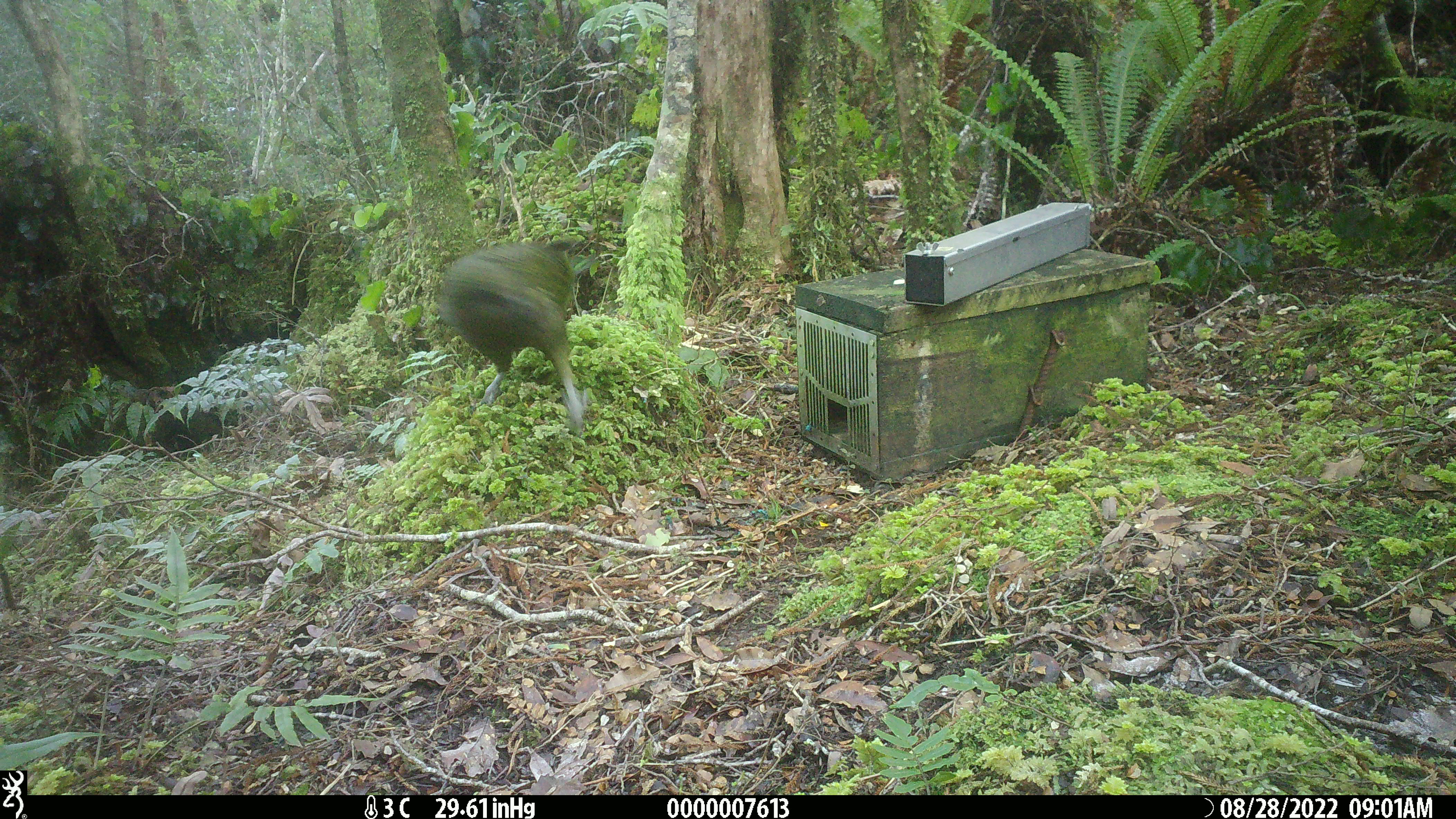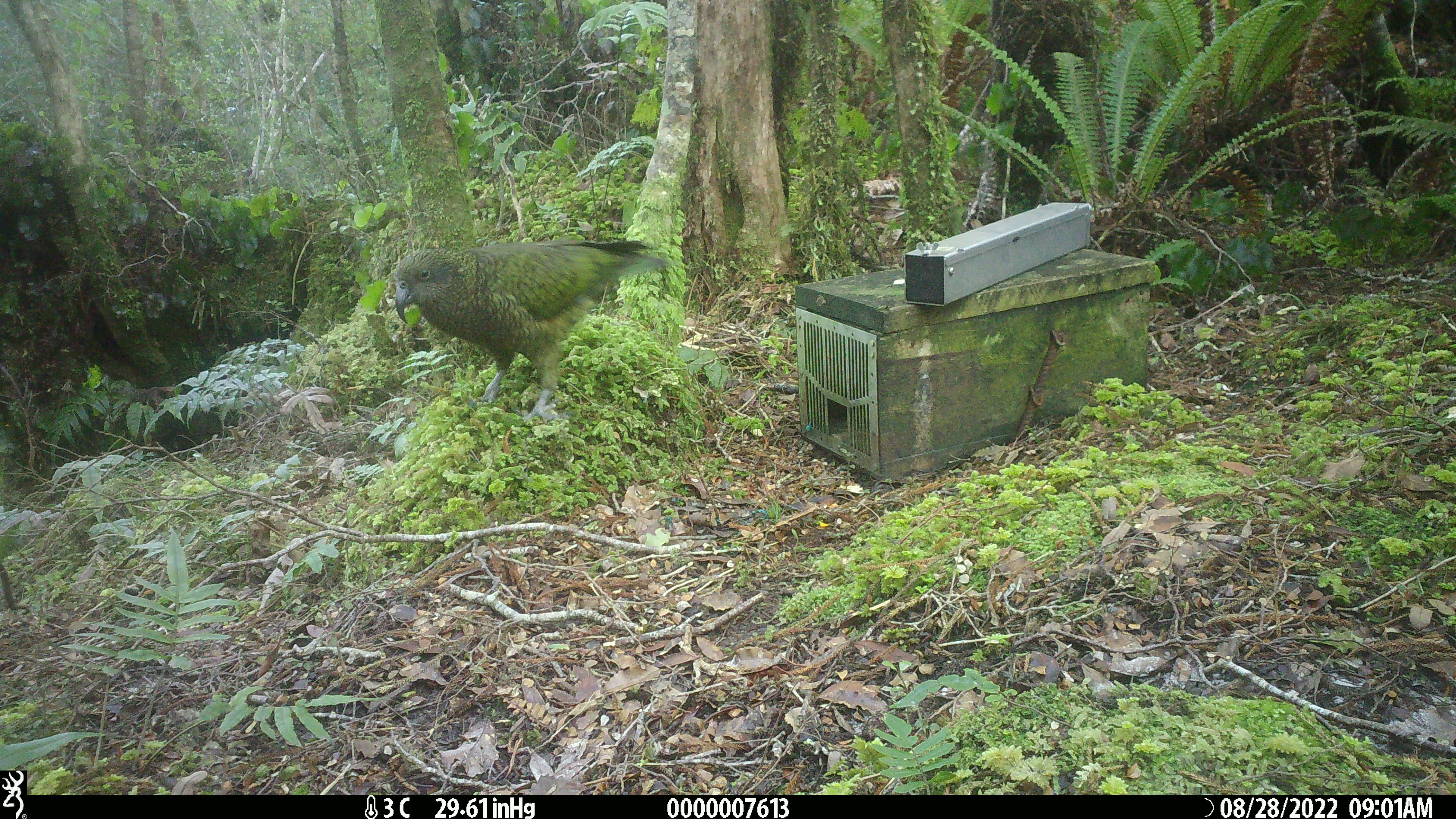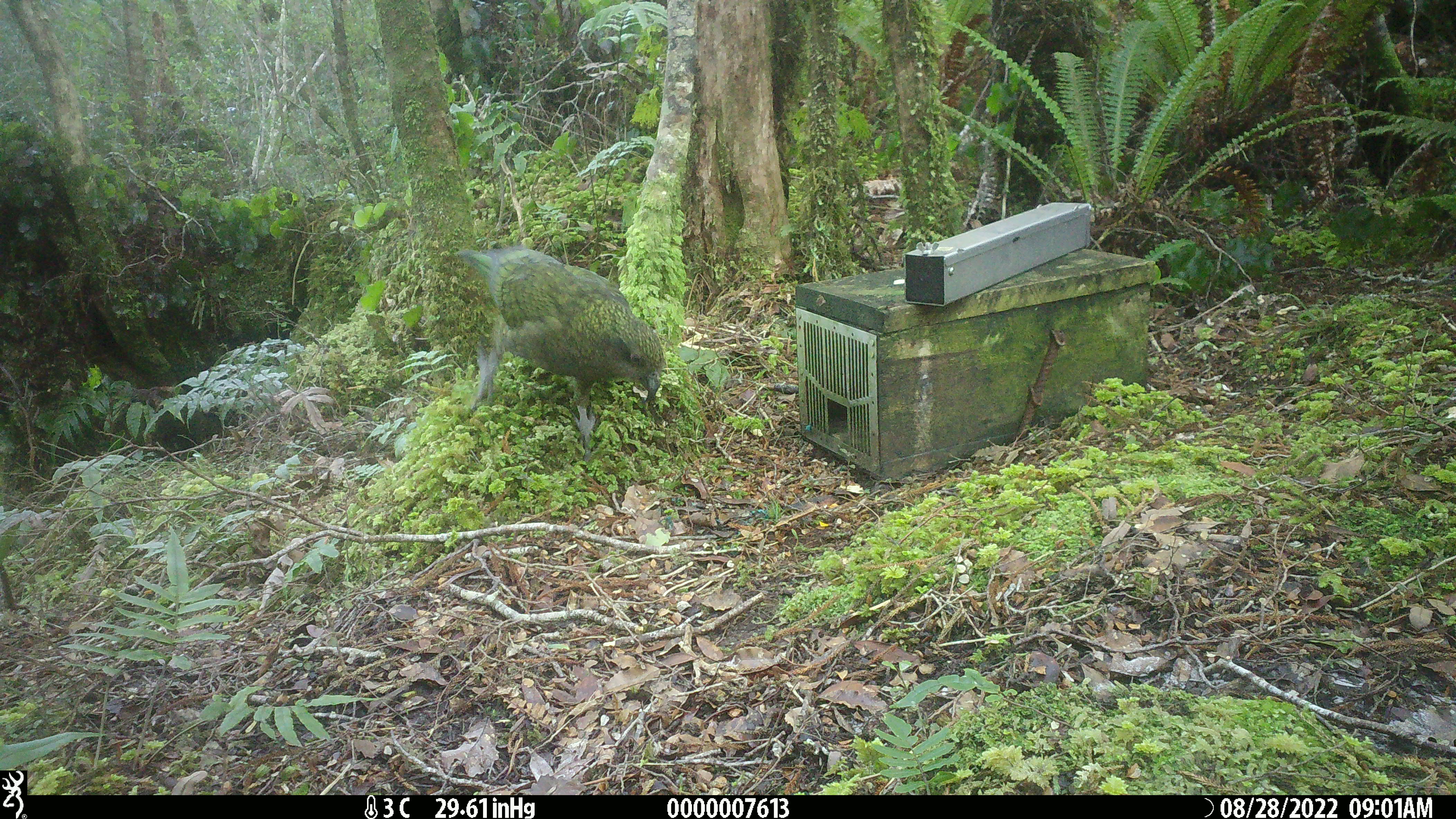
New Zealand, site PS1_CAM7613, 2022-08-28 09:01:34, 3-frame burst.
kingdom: Animalia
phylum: Chordata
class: Aves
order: Psittaciformes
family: Strigopidae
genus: Nestor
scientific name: Nestor notabilis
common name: kea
Kea (Nestor notabilis).